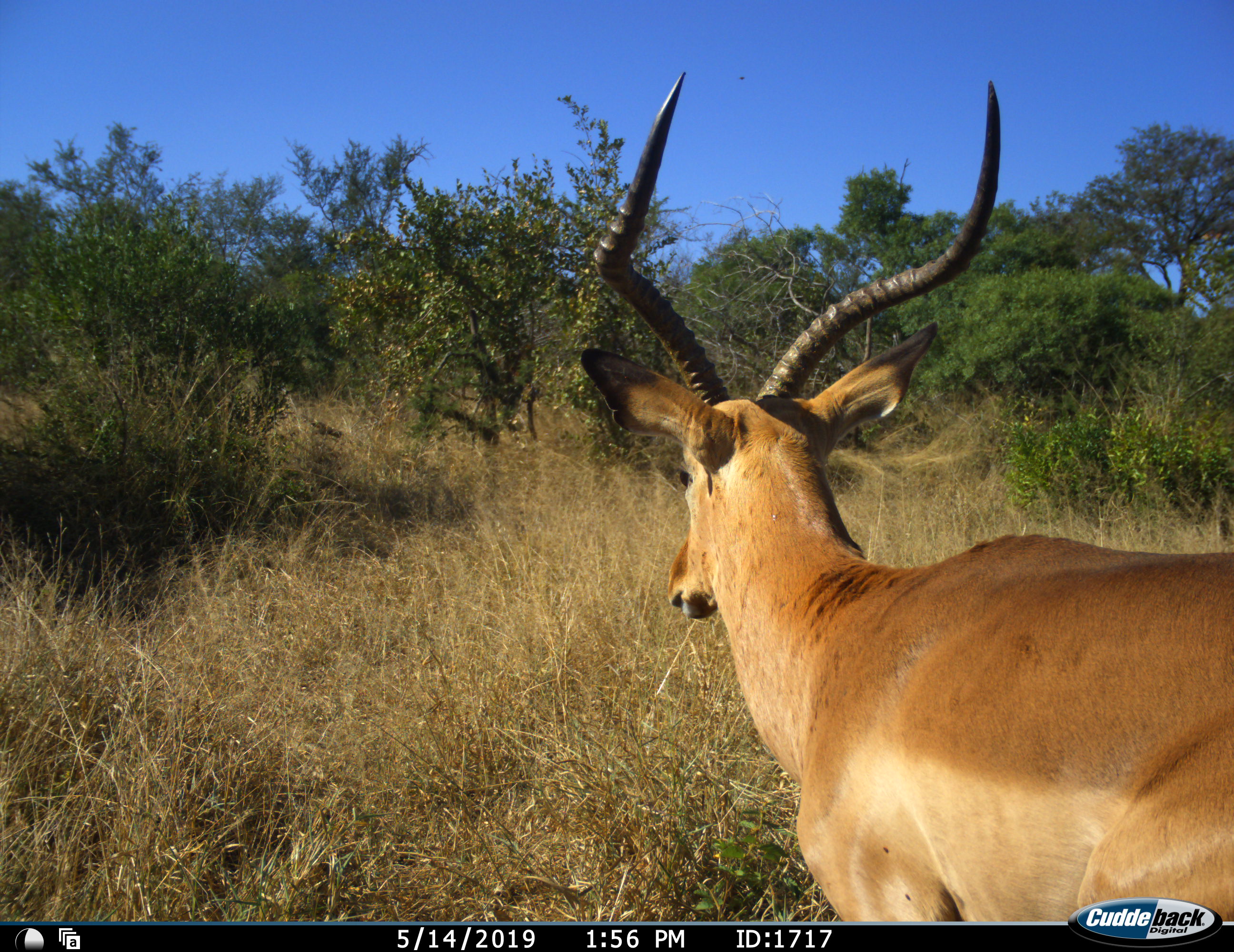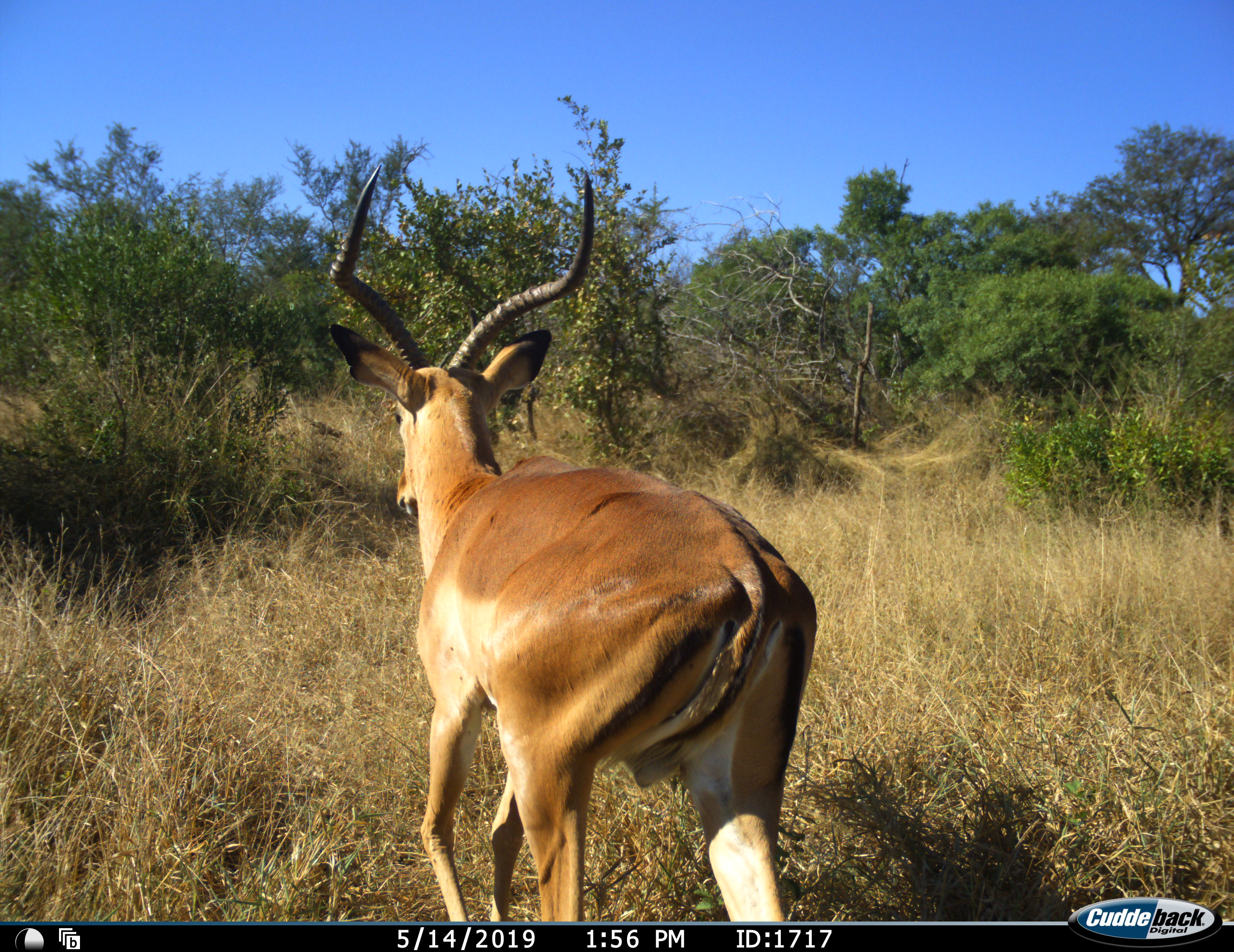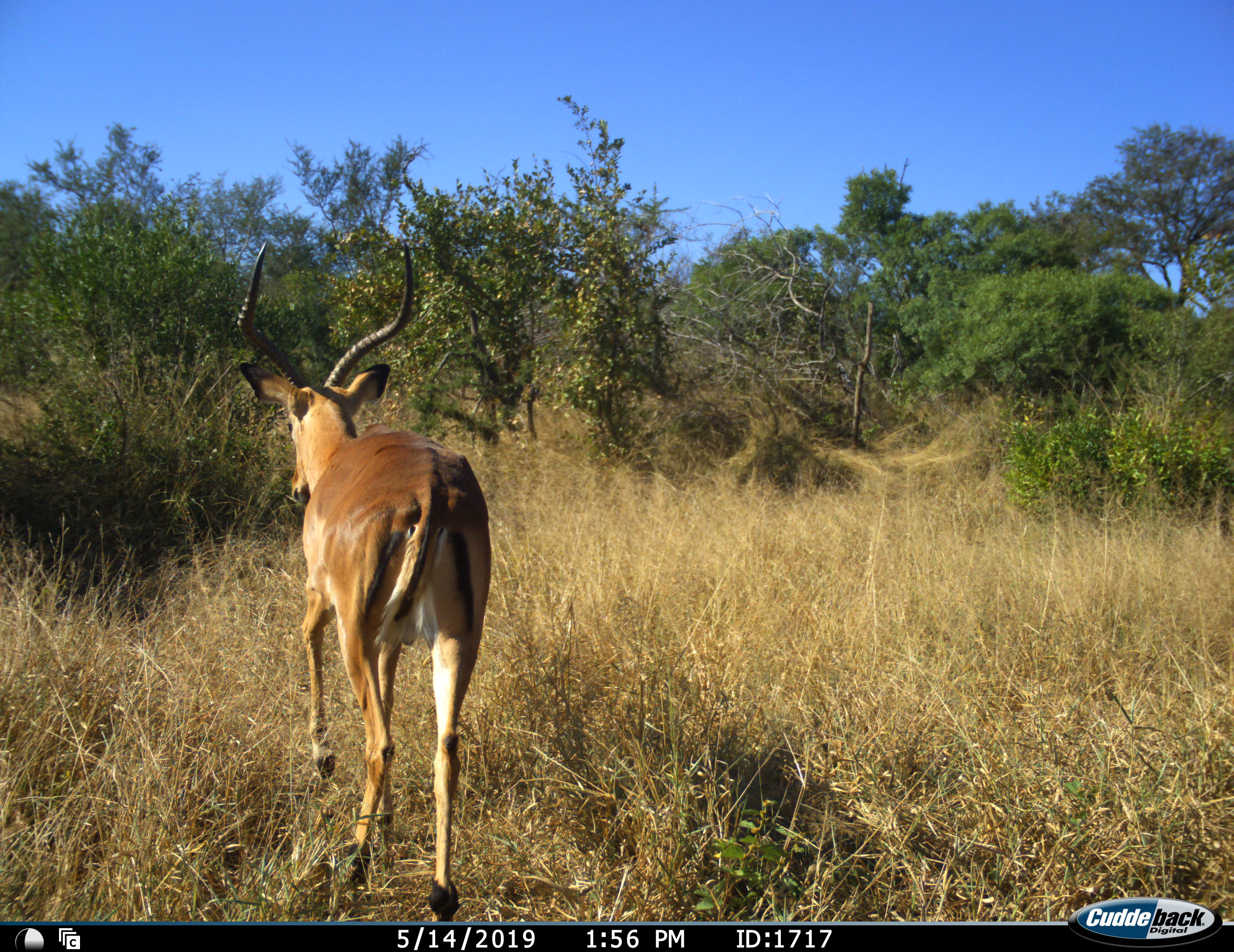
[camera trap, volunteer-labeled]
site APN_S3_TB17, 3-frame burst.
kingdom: Animalia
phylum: Chordata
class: Mammalia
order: Artiodactyla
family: Bovidae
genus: Aepyceros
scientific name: Aepyceros melampus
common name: impala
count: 1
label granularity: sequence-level